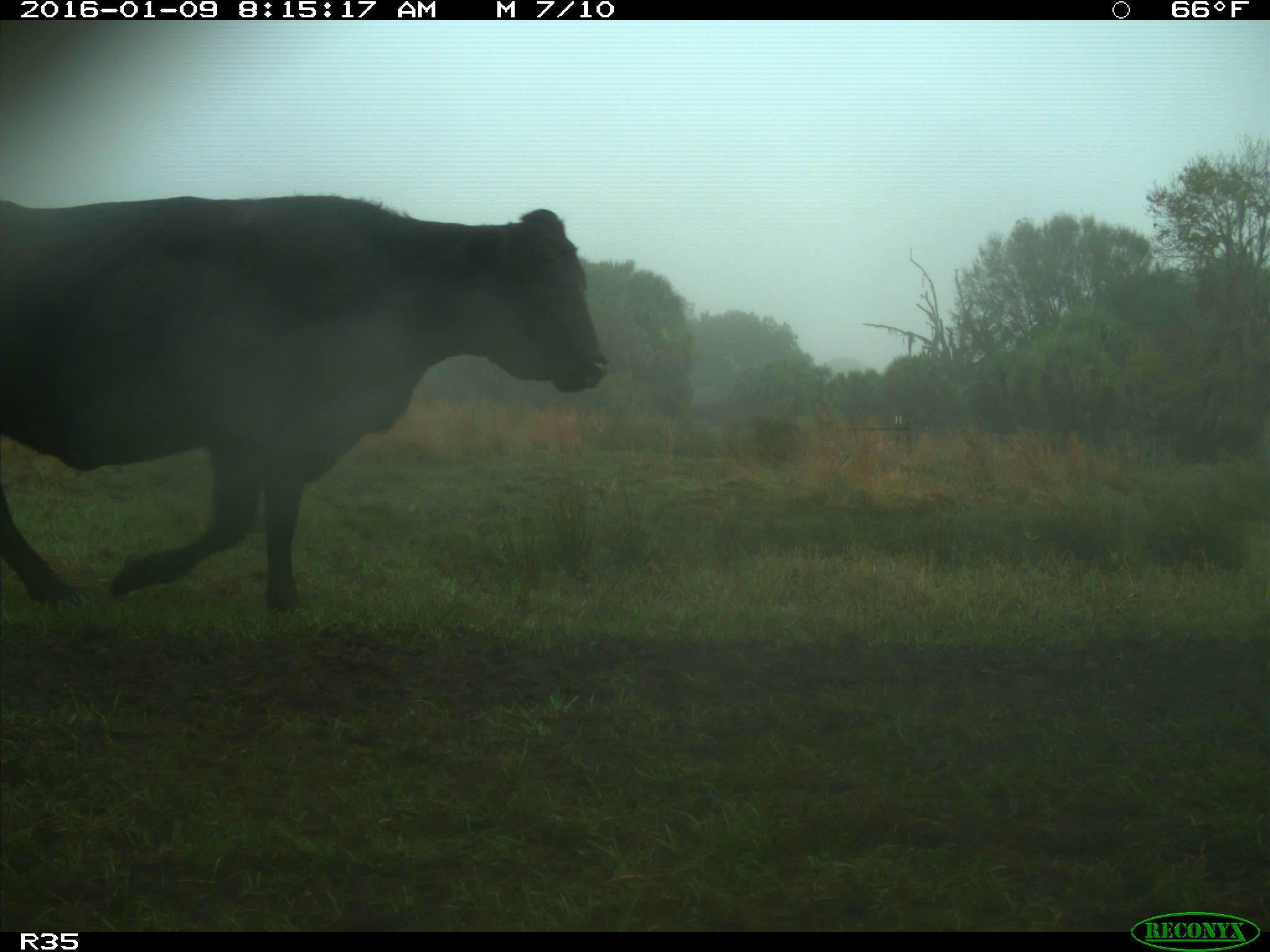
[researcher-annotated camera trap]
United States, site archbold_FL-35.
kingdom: Animalia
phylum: Chordata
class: Mammalia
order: Artiodactyla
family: Bovidae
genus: Bos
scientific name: Bos taurus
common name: domestic cow